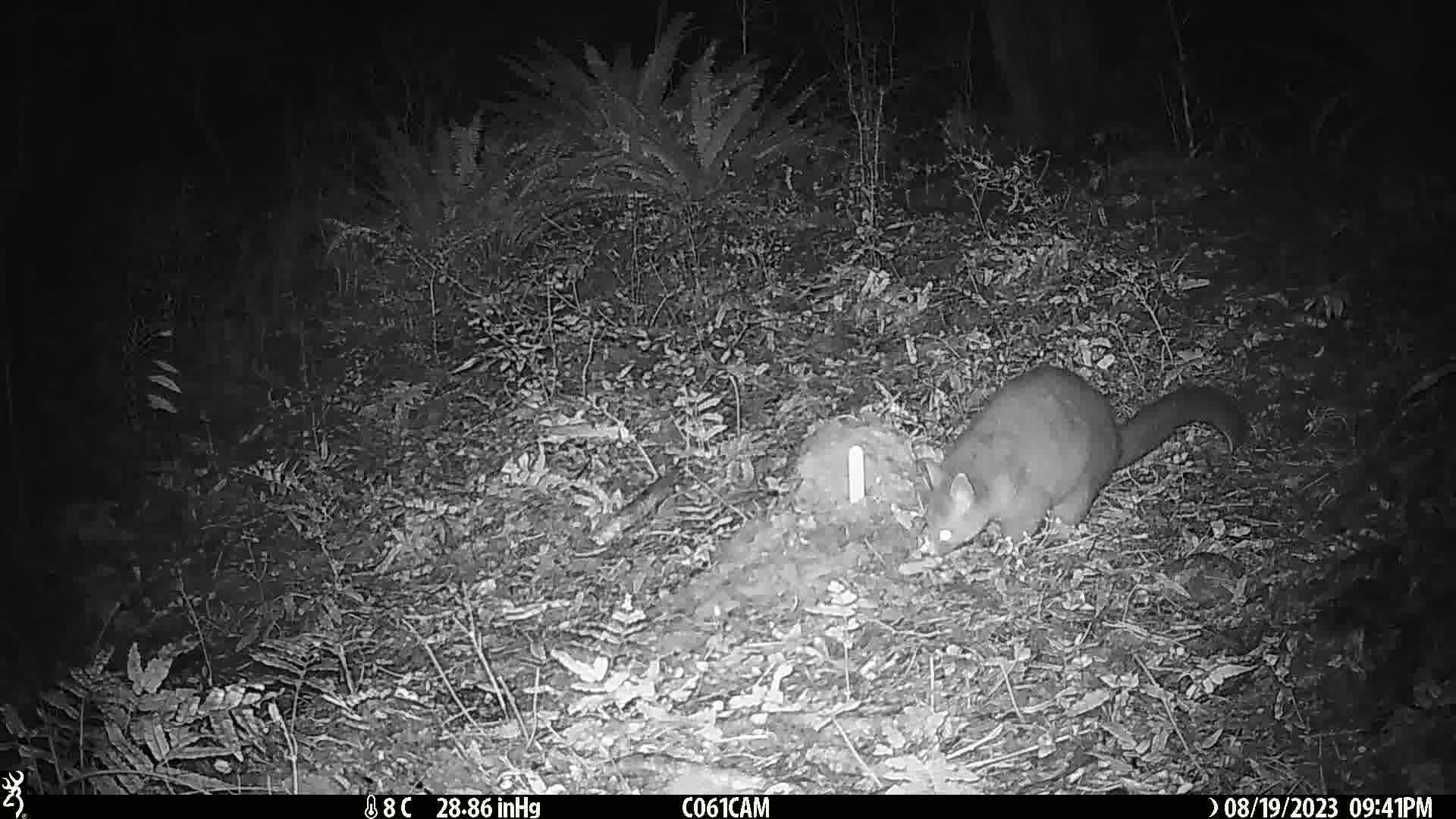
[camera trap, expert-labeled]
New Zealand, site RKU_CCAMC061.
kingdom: Animalia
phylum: Chordata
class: Mammalia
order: Diprotodontia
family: Phalangeridae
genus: Trichosurus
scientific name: Trichosurus vulpecula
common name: common brushtail possum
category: possum